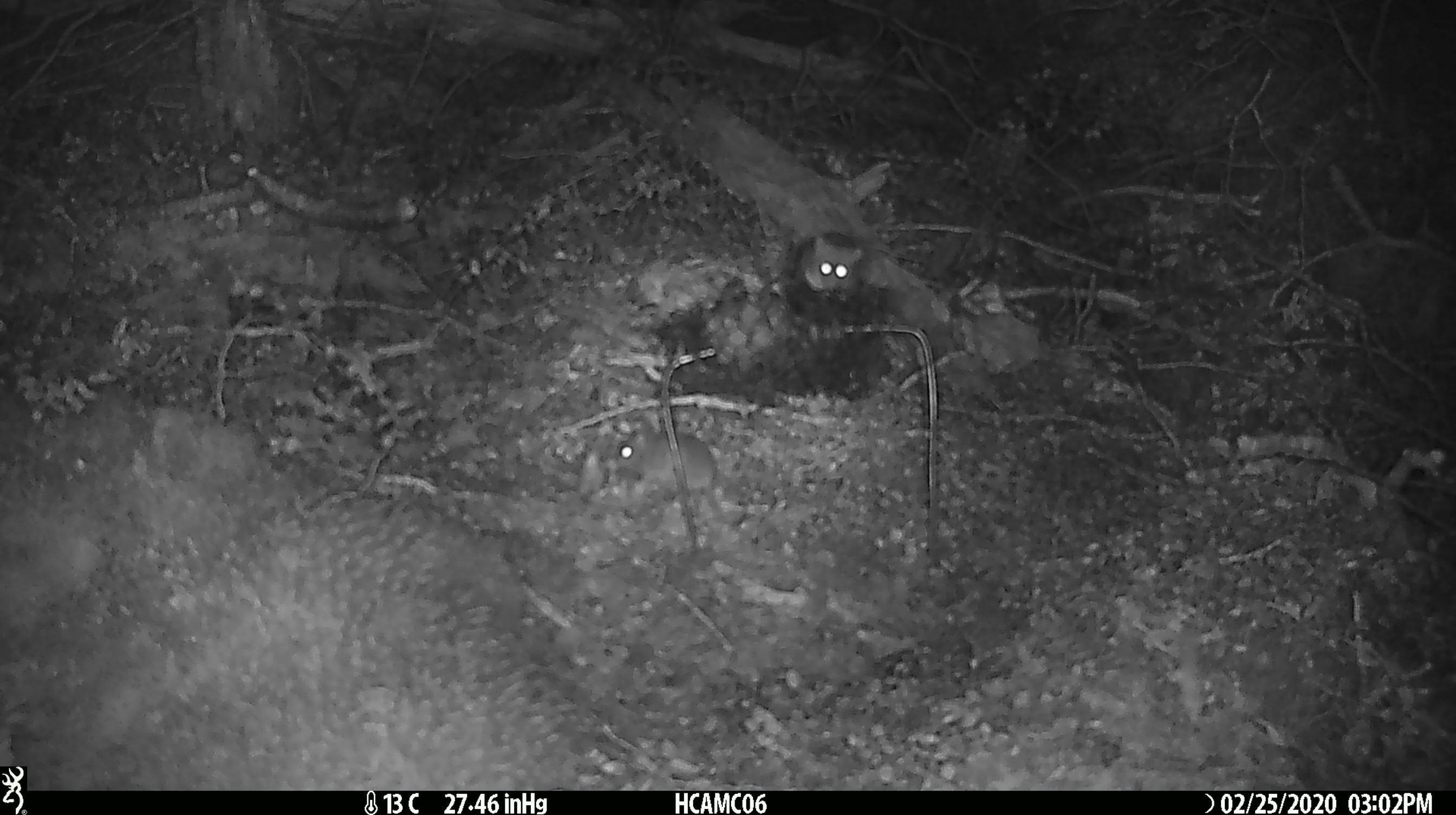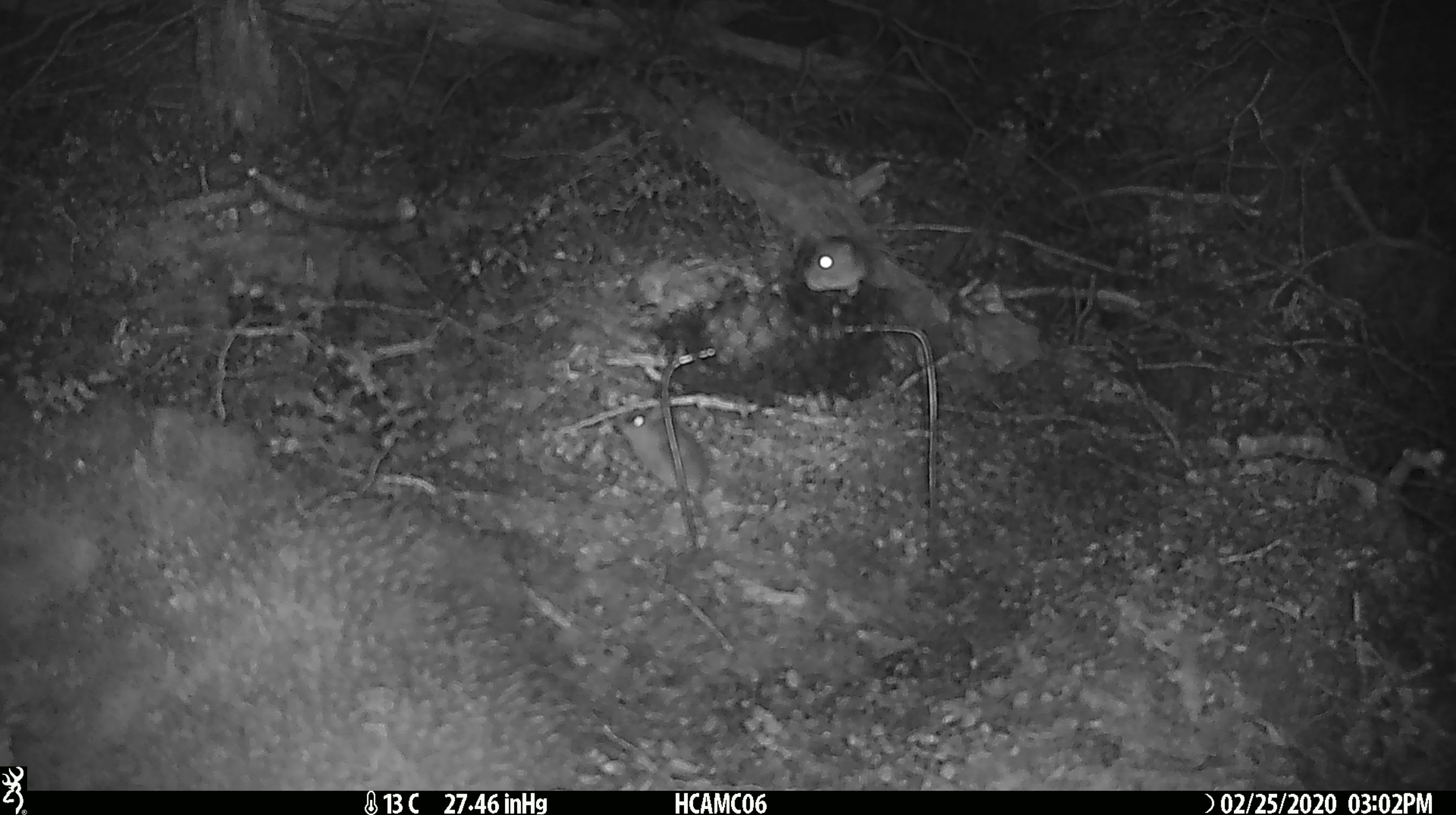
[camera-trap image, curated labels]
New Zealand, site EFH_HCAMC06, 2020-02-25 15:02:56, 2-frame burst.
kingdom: Animalia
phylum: Chordata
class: Mammalia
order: Rodentia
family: Muridae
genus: Mus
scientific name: Mus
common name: mouse